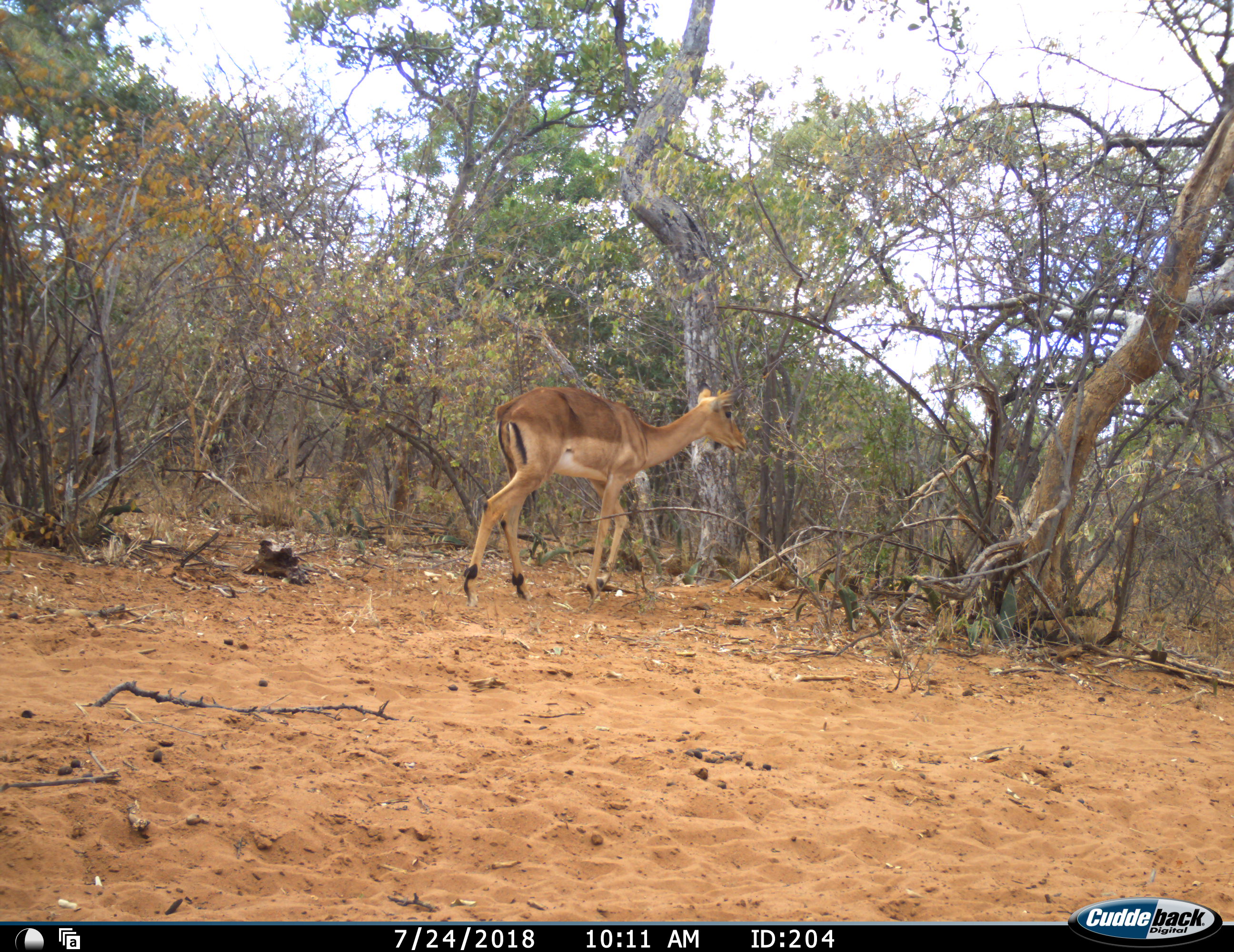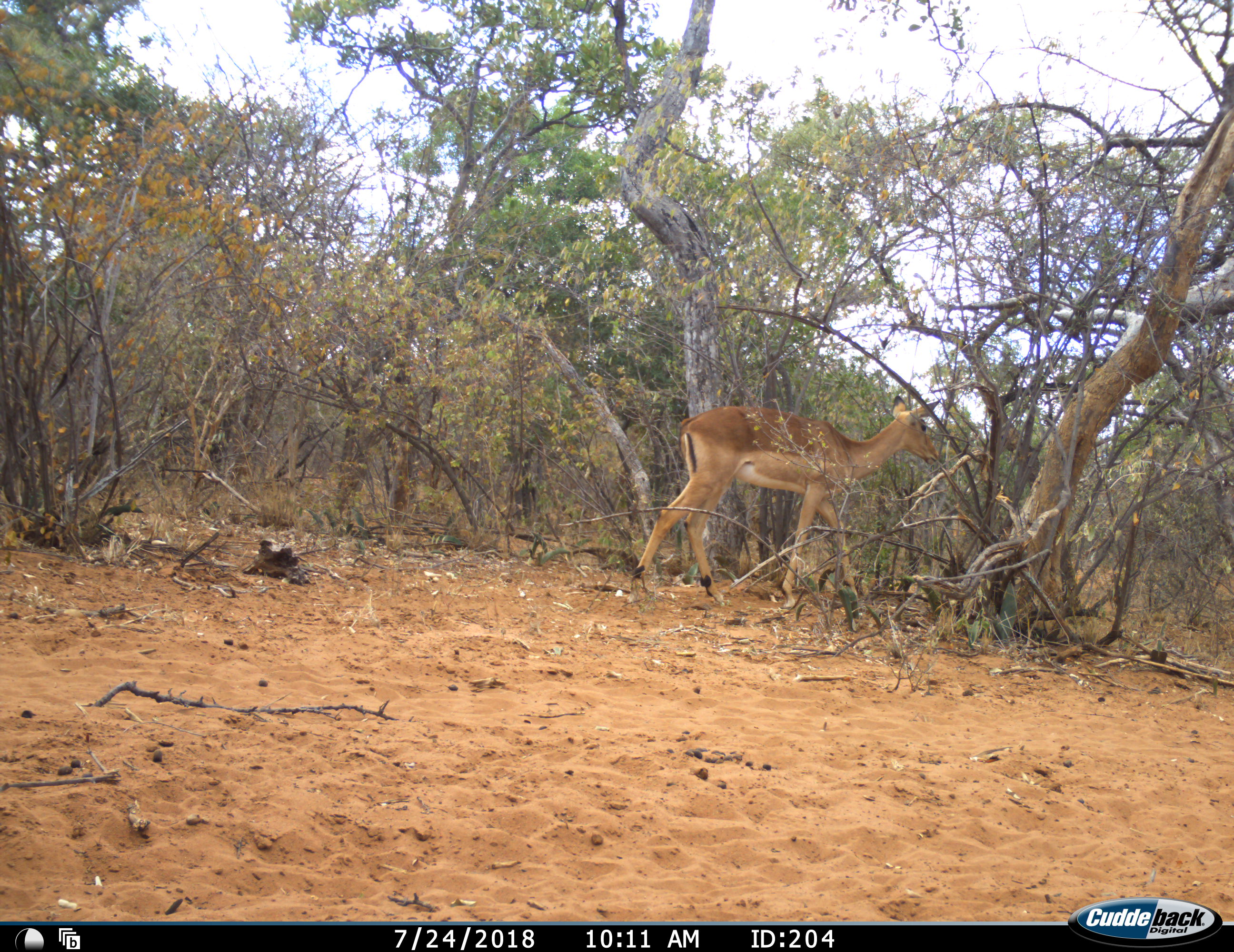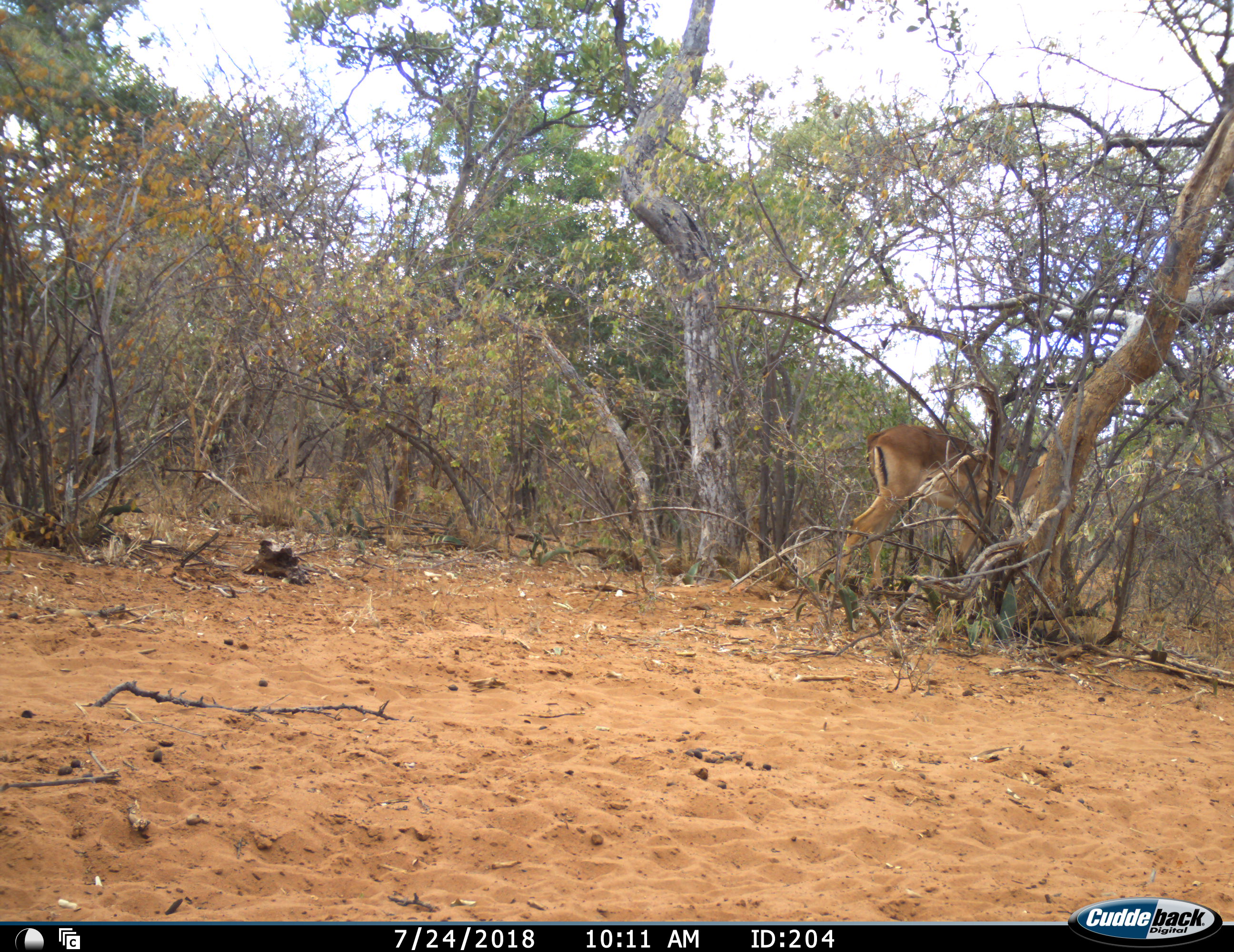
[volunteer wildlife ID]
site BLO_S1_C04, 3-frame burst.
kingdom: Animalia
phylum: Chordata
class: Mammalia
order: Artiodactyla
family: Bovidae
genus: Aepyceros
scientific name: Aepyceros melampus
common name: impala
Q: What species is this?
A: Impala (Aepyceros melampus).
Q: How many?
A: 1.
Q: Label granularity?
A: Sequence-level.